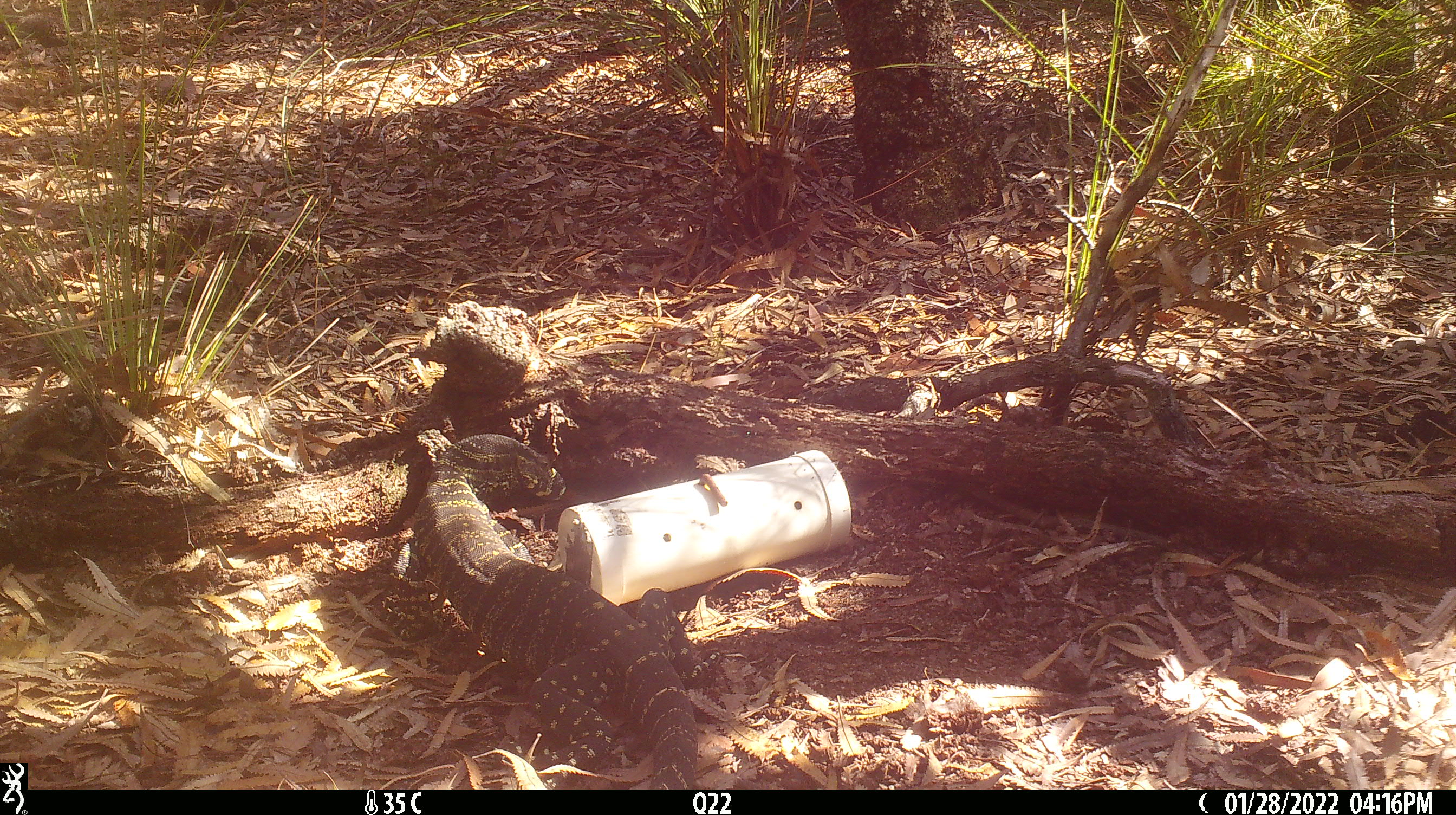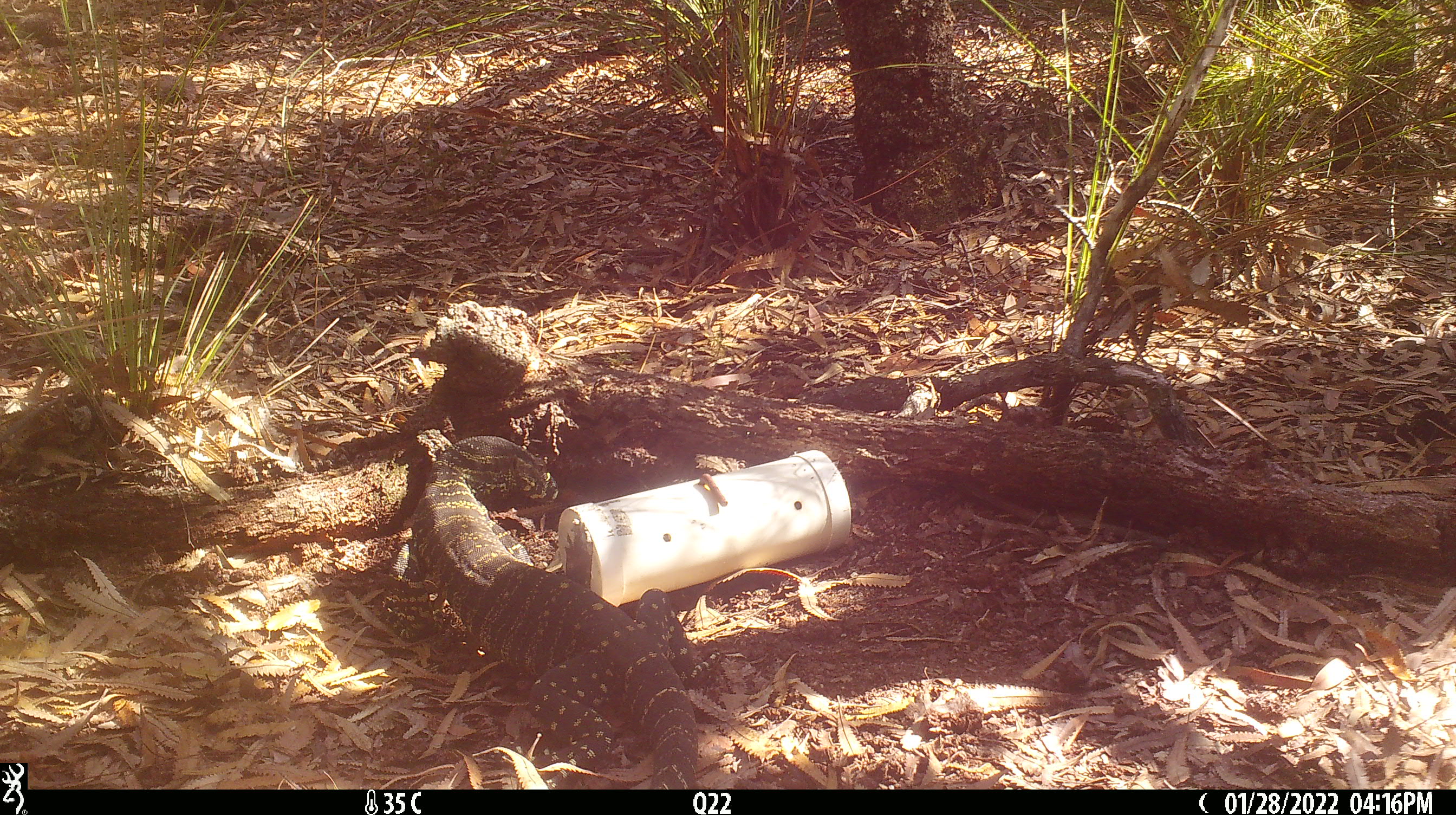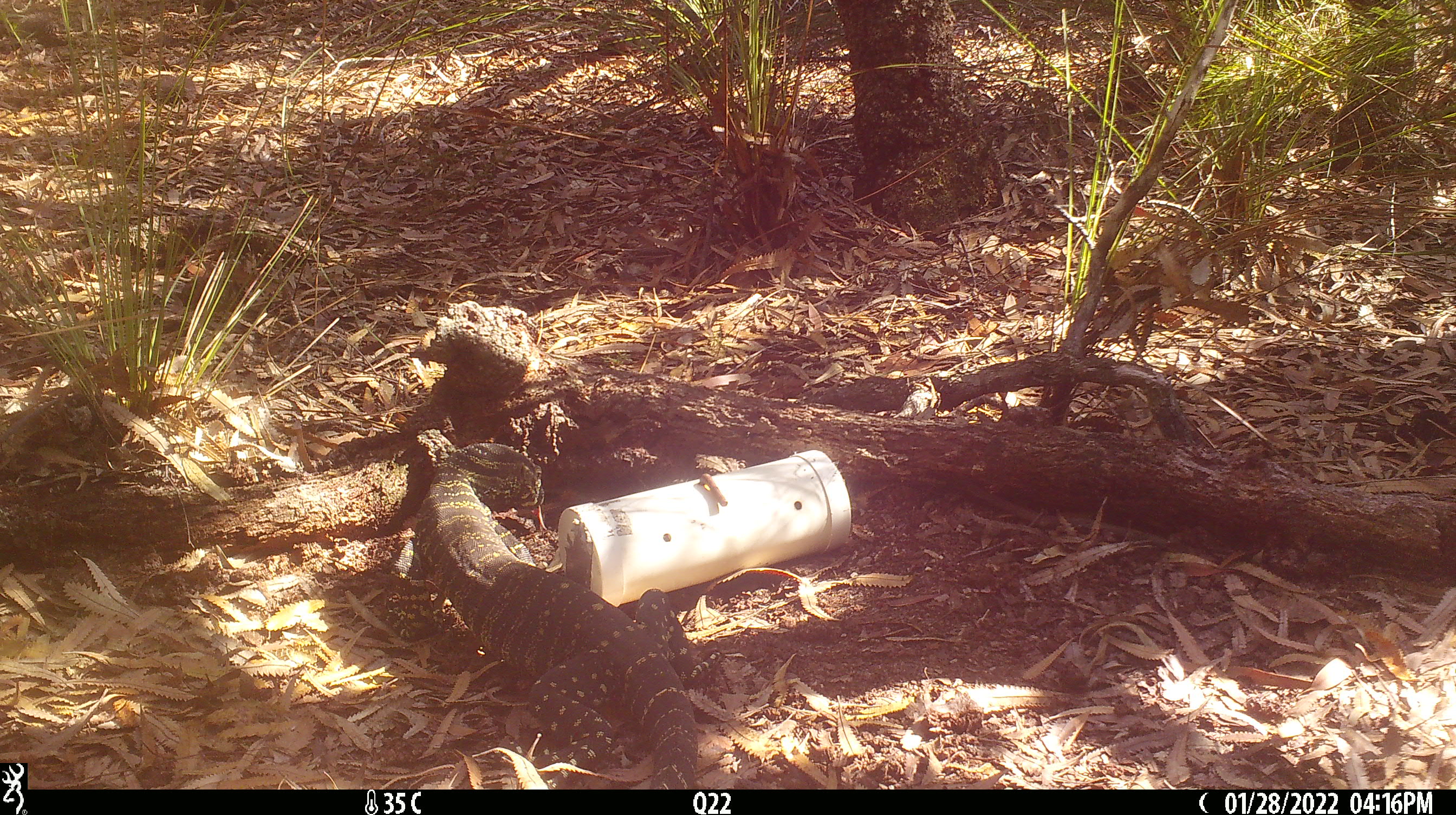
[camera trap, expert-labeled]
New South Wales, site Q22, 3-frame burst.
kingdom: Animalia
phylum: Chordata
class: Reptilia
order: Squamata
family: Varanidae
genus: Varanus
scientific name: Varanus varius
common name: lace monitor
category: goanna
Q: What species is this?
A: Goanna (lace monitor) (Varanus varius).